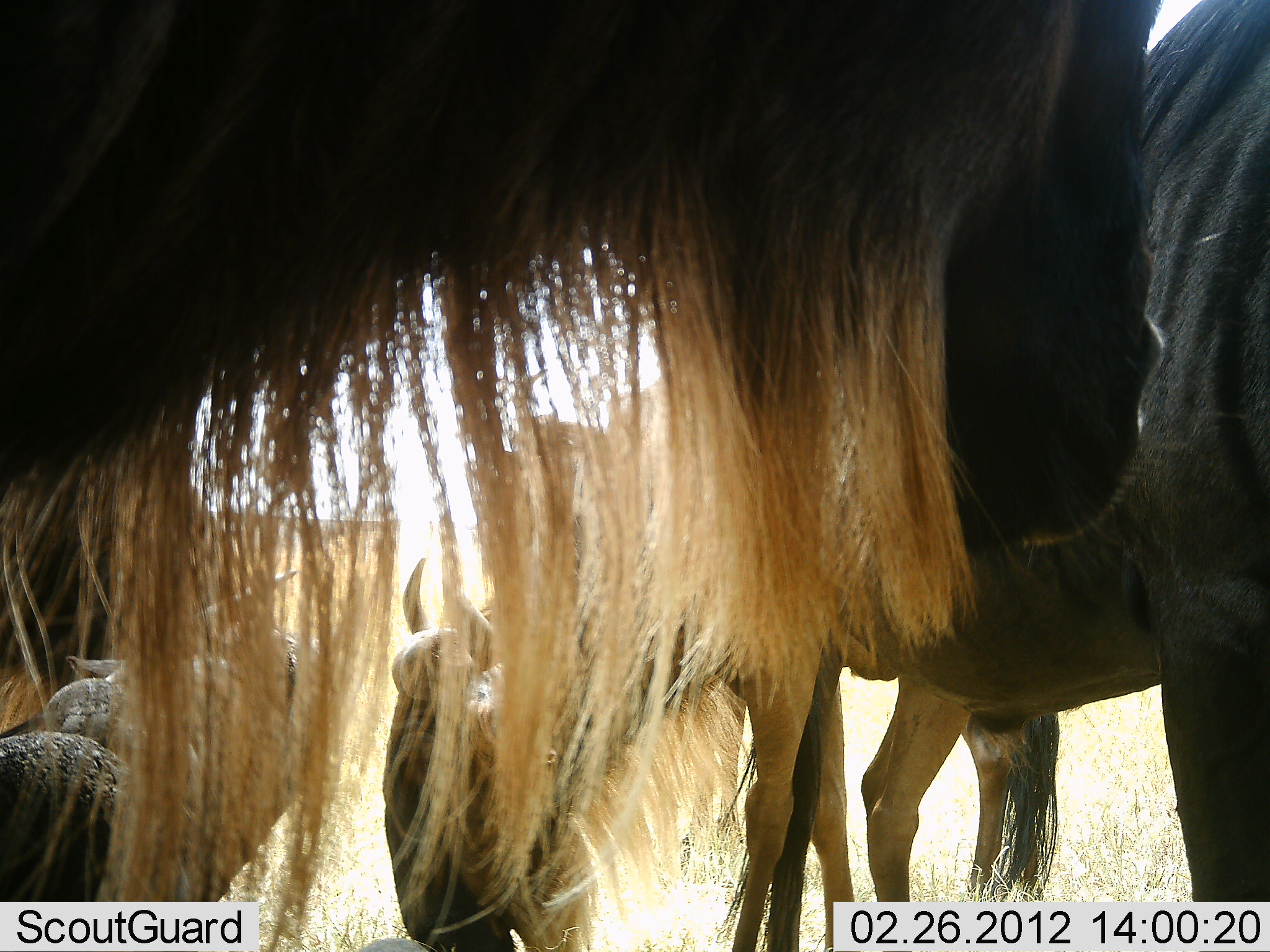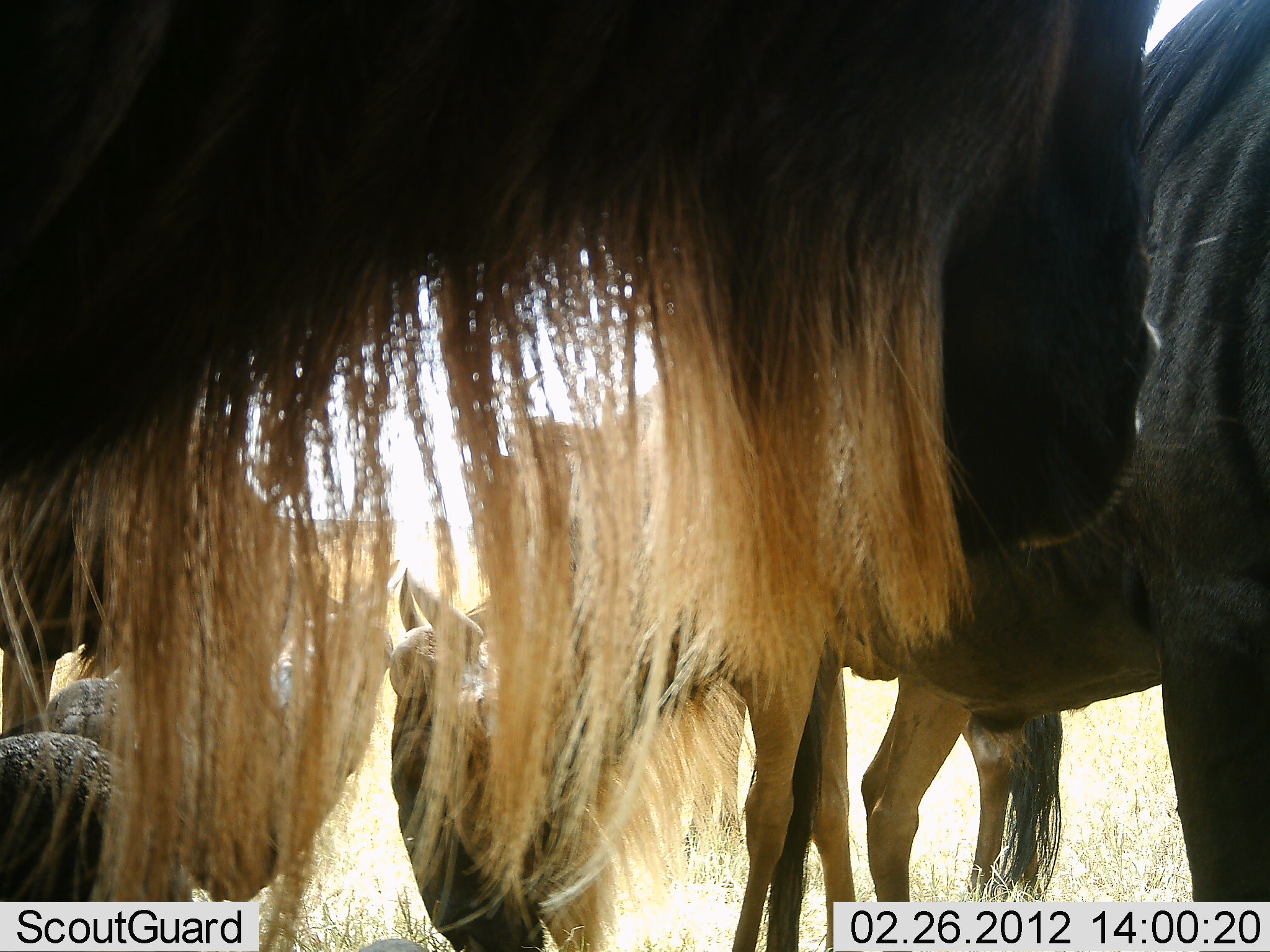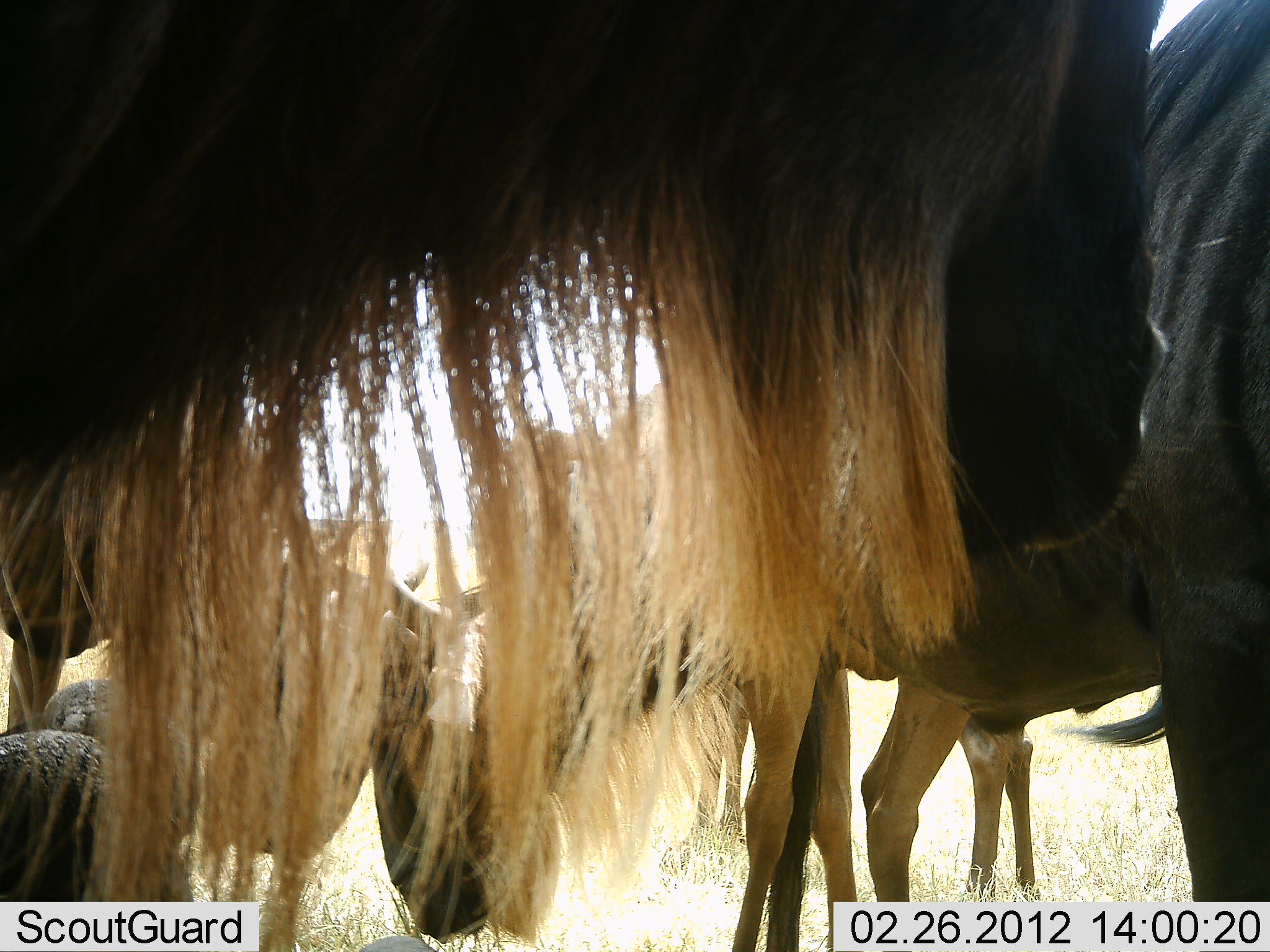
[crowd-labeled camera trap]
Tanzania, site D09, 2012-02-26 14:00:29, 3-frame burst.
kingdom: Animalia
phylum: Chordata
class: Mammalia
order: Artiodactyla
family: Bovidae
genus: Connochaetes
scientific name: Connochaetes taurinus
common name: blue wildebeest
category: wildebeest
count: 5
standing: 81%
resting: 44%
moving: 9%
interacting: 0%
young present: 9%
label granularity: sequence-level